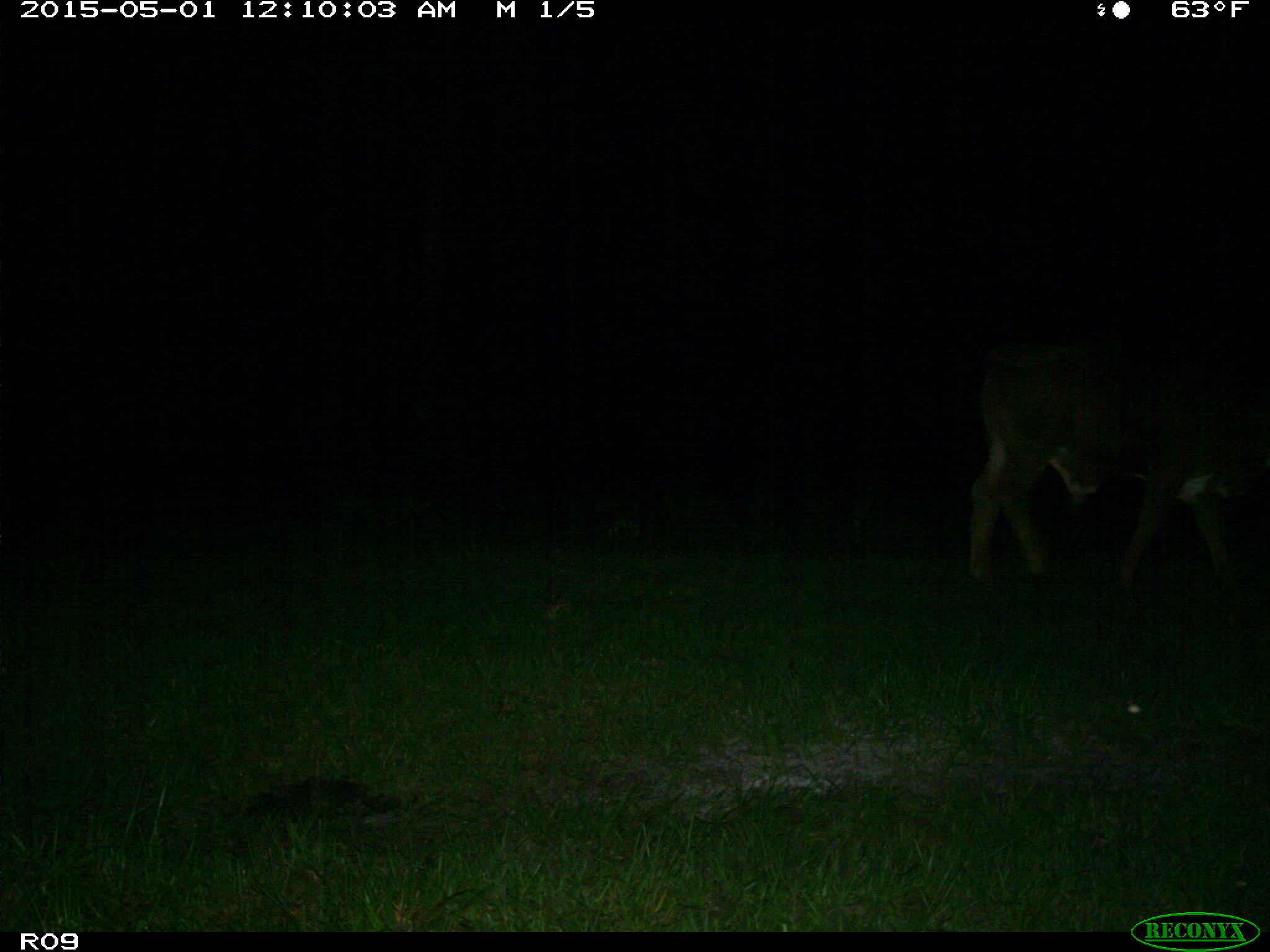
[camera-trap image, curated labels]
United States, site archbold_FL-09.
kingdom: Animalia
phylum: Chordata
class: Mammalia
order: Artiodactyla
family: Bovidae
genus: Bos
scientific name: Bos taurus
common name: domestic cow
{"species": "Bos taurus (domestic cow)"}